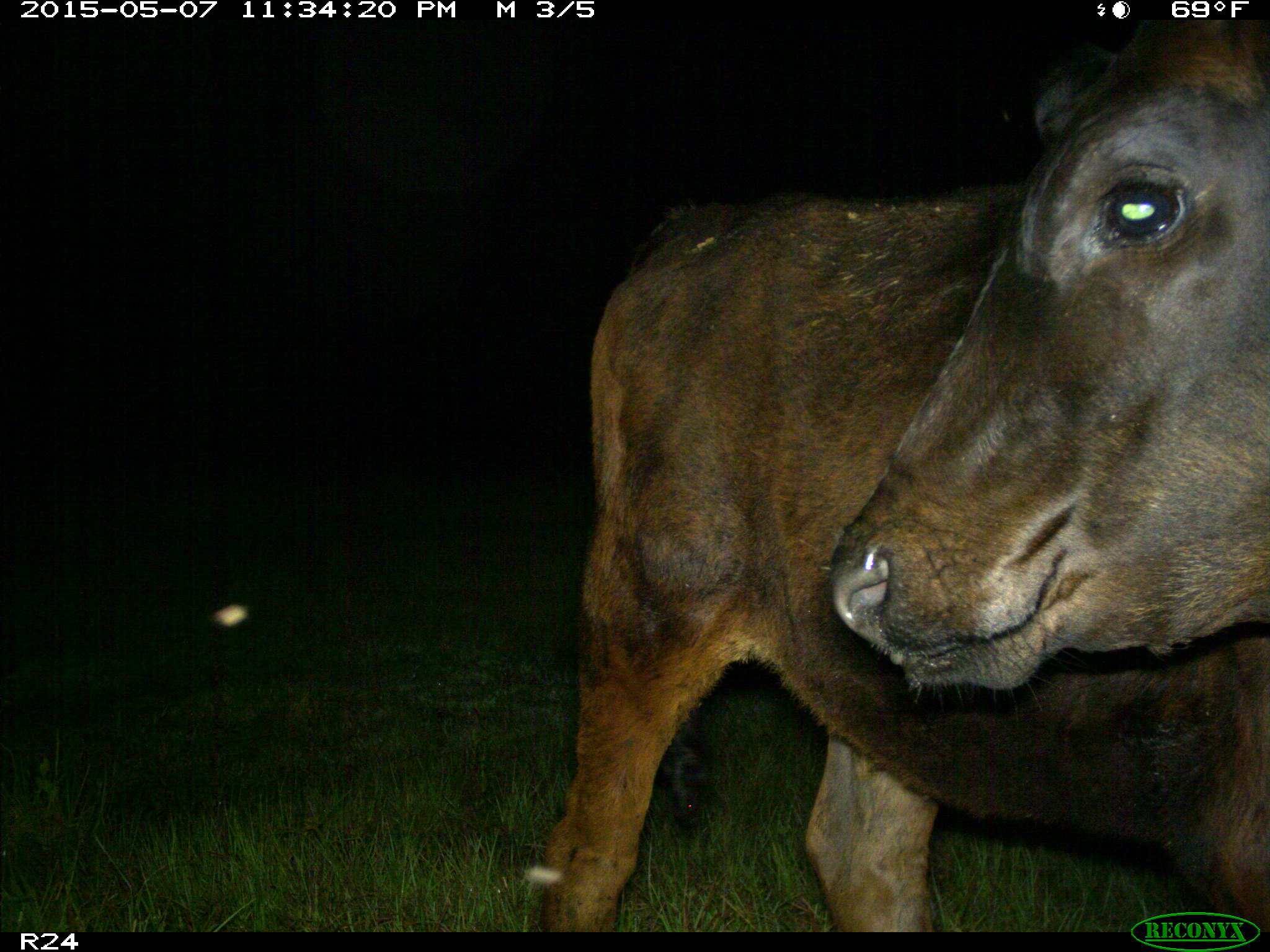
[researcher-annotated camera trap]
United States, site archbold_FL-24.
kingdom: Animalia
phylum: Chordata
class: Mammalia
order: Artiodactyla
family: Bovidae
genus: Bos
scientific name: Bos taurus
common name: domestic cow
Bos taurus (domestic cow).